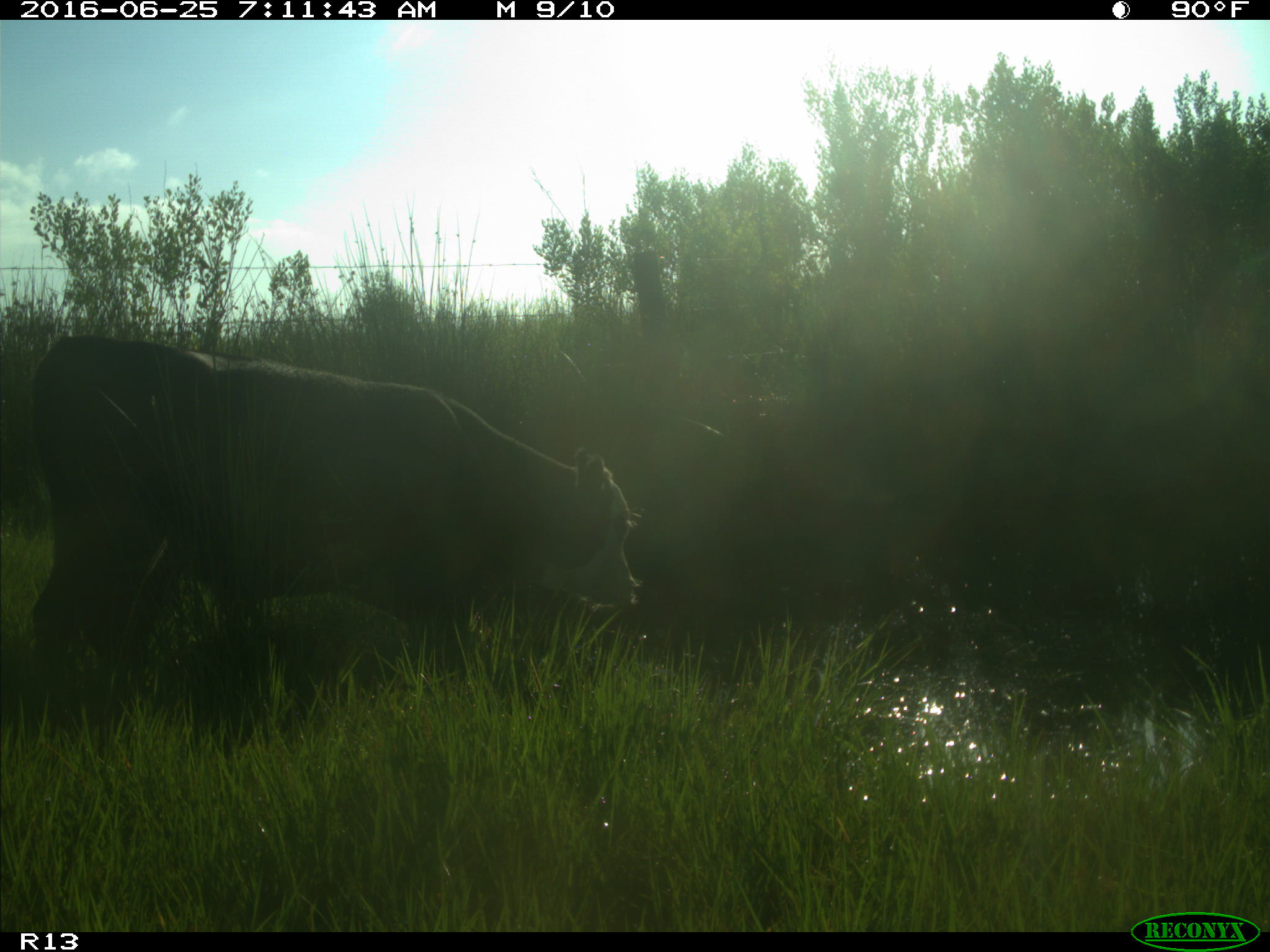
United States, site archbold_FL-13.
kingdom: Animalia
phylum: Chordata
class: Mammalia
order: Artiodactyla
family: Bovidae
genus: Bos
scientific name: Bos taurus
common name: domestic cow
Bos taurus (domestic cow).